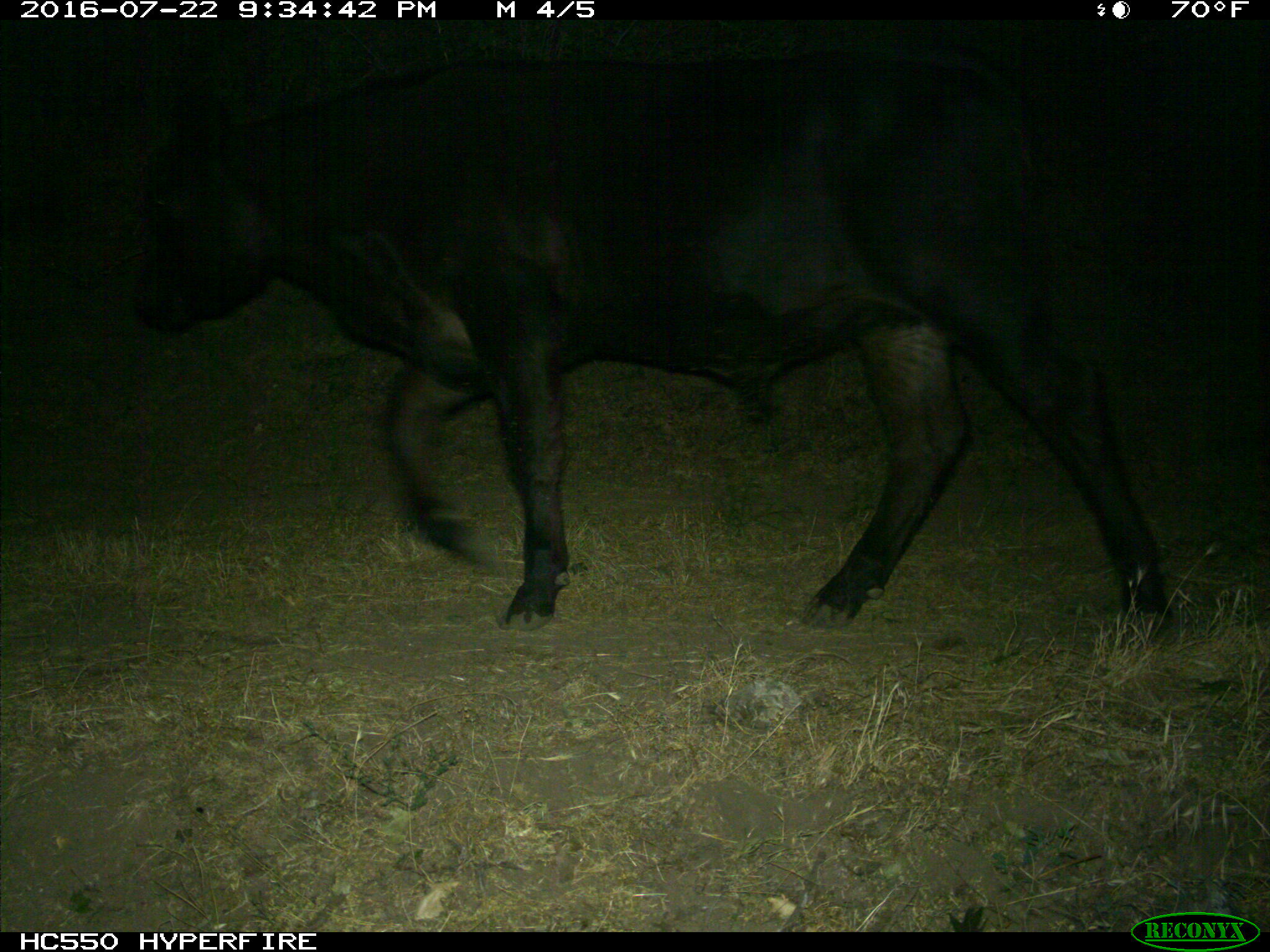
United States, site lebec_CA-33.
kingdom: Animalia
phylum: Chordata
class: Mammalia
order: Artiodactyla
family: Bovidae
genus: Bos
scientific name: Bos taurus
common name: domestic cow